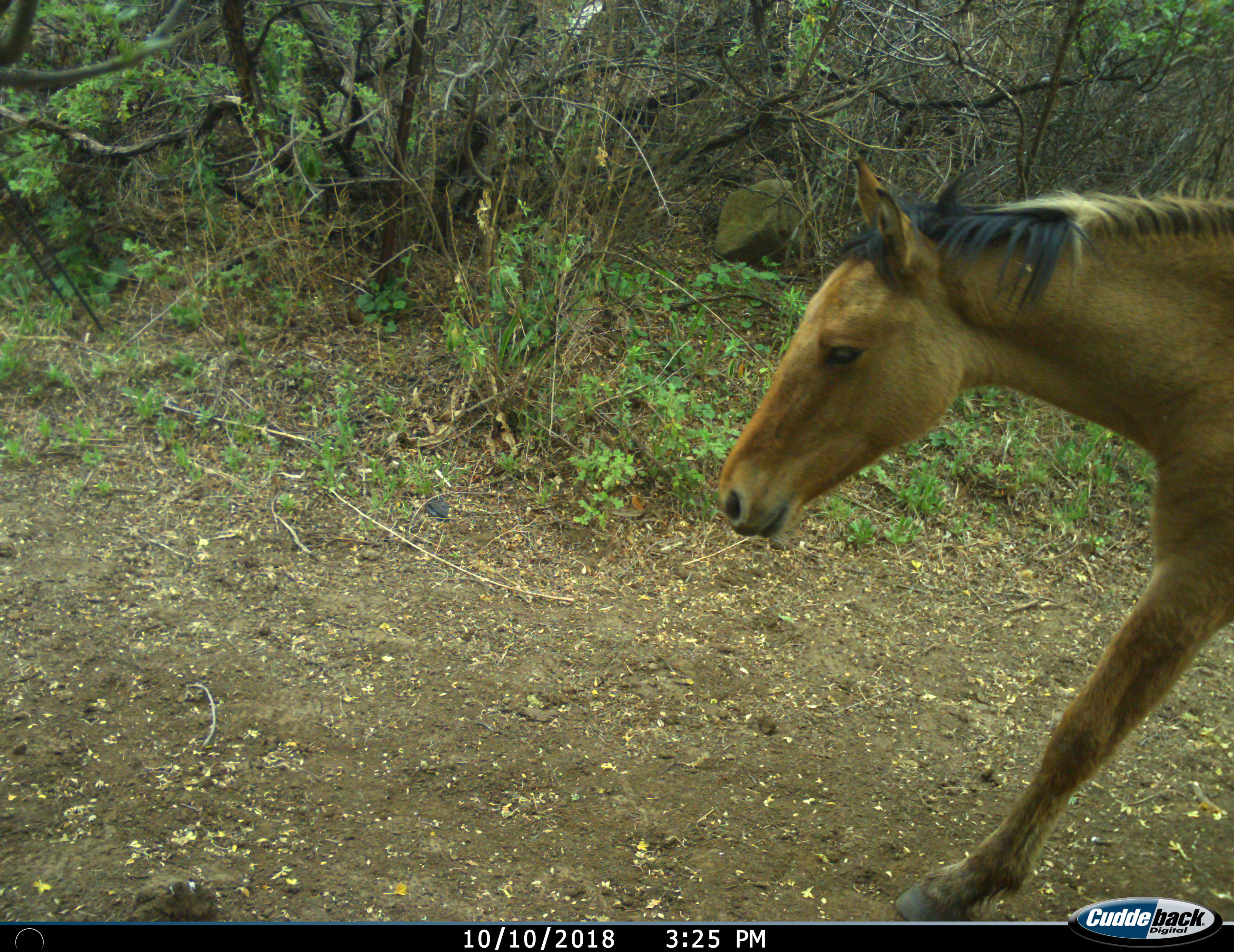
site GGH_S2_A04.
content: unidentified animal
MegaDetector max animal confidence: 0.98